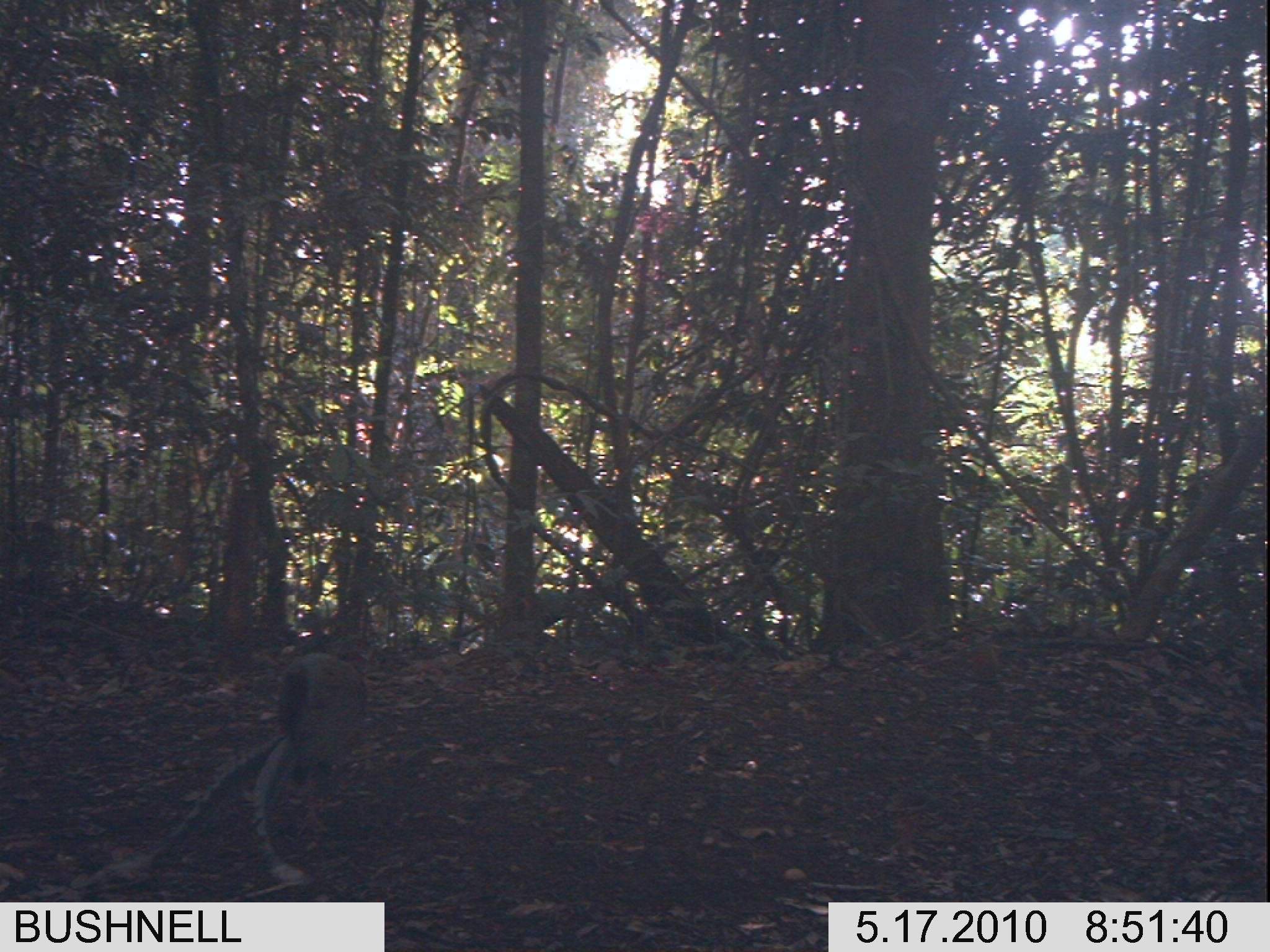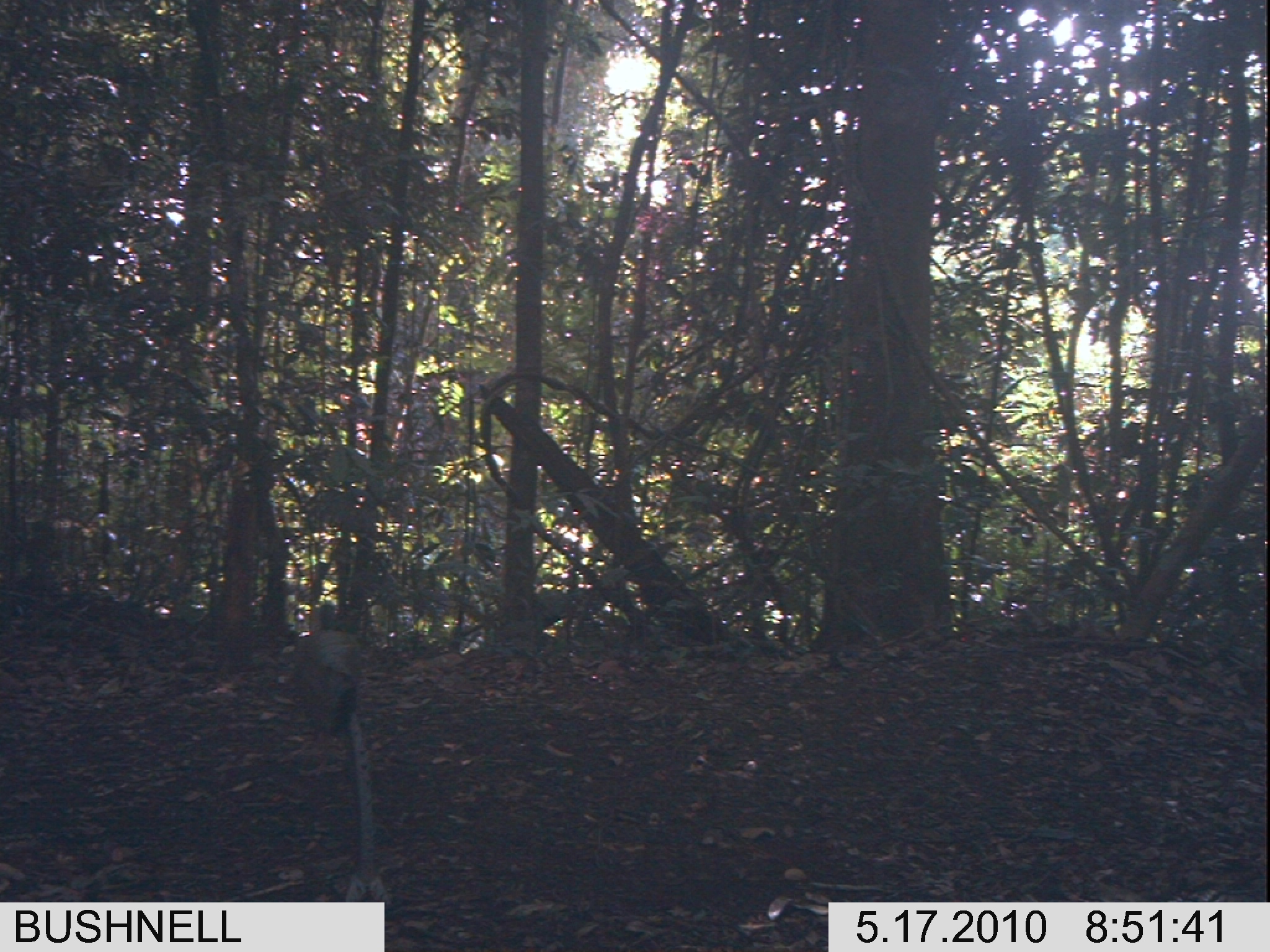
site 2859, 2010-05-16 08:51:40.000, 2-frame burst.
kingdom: Animalia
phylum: Chordata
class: Aves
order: Galliformes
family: Phasianidae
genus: Argusianus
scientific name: Argusianus argus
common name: great argus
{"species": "Argusianus argus (great argus)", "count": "1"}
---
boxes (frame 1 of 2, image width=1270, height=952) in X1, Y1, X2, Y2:
argusianus argus: 94, 634, 368, 889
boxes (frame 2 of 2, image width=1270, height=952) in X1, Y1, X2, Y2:
argusianus argus: 296, 598, 389, 902